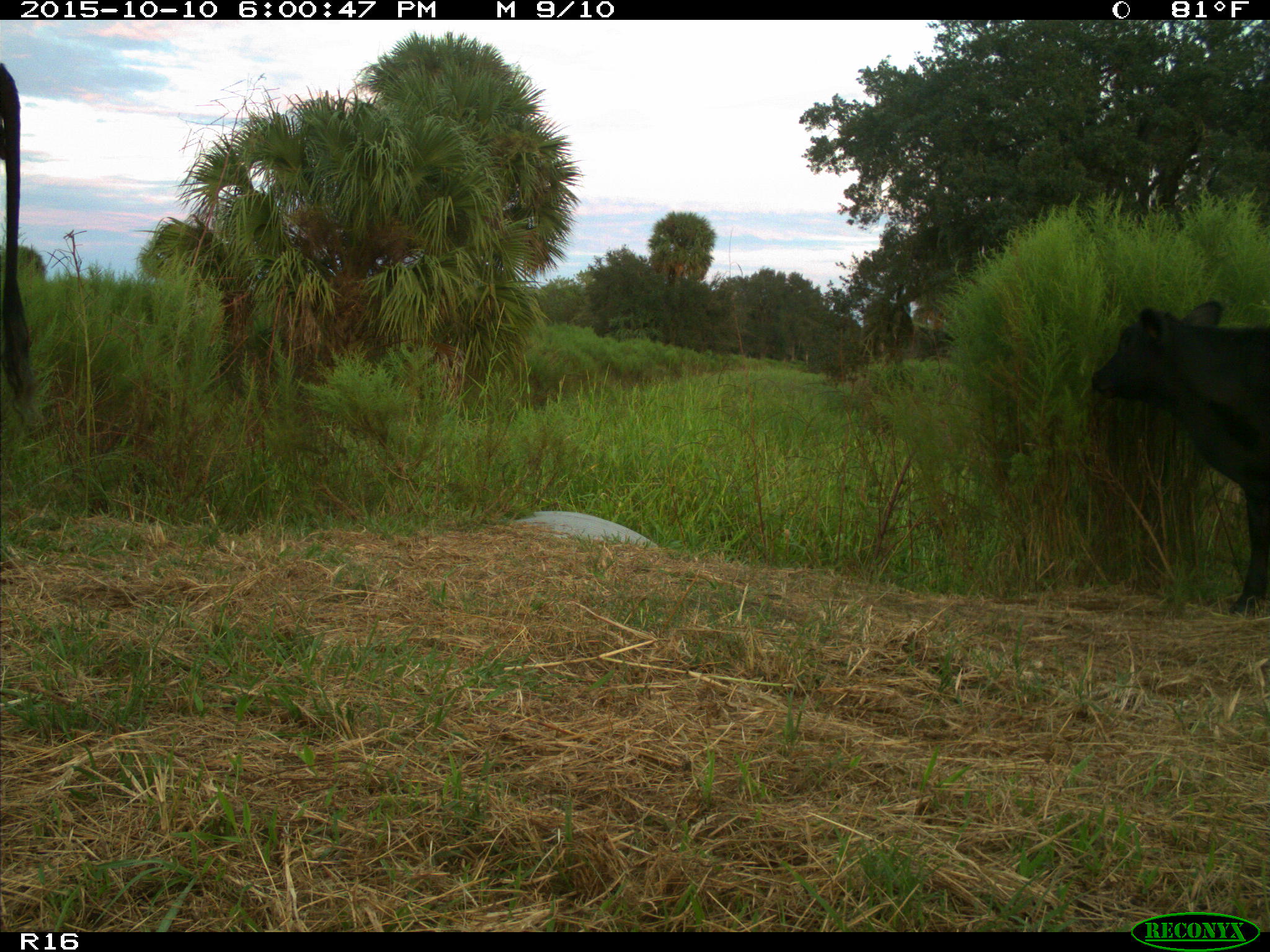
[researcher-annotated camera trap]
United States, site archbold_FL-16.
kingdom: Animalia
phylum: Chordata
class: Mammalia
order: Artiodactyla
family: Bovidae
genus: Bos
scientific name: Bos taurus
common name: domestic cow